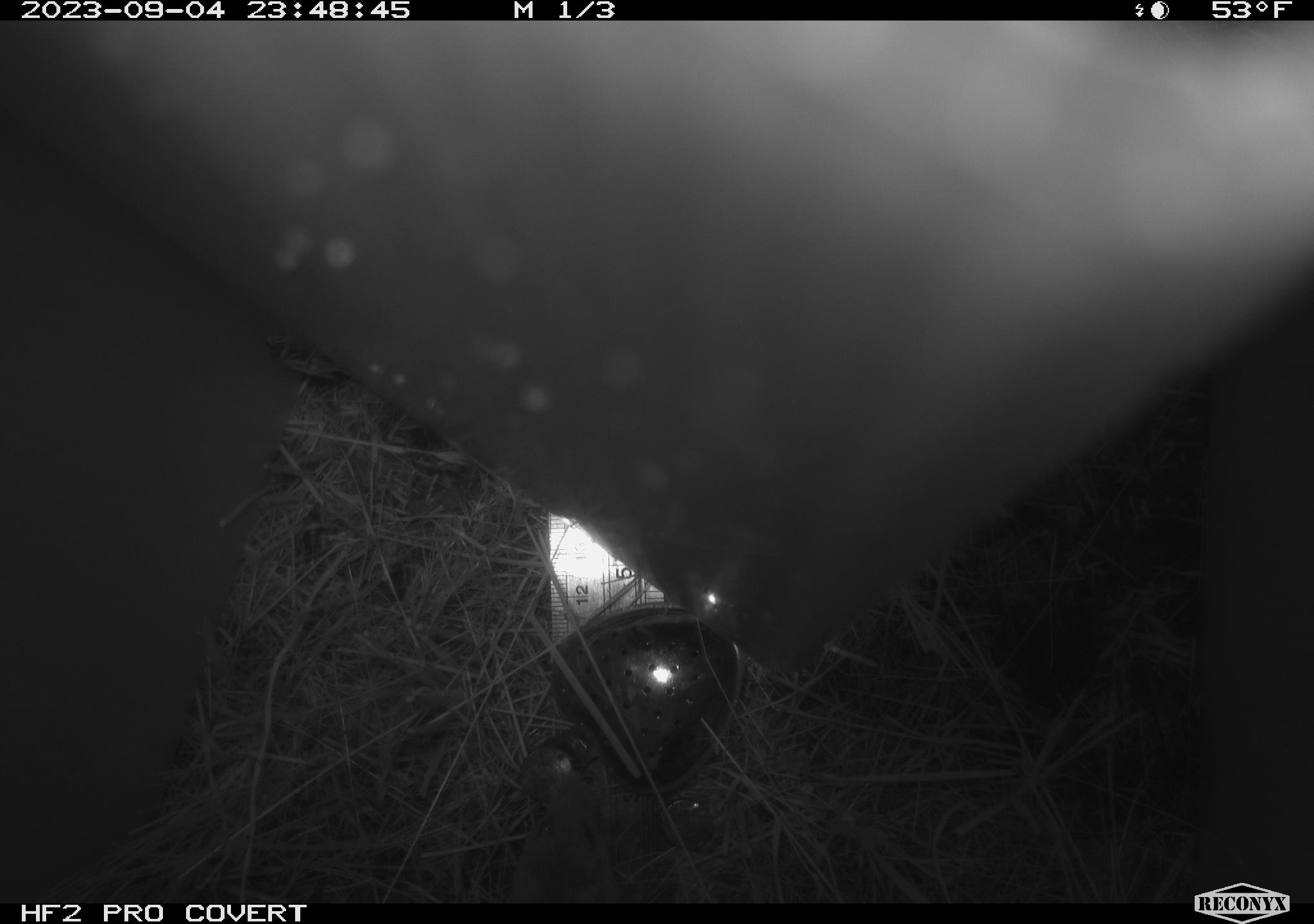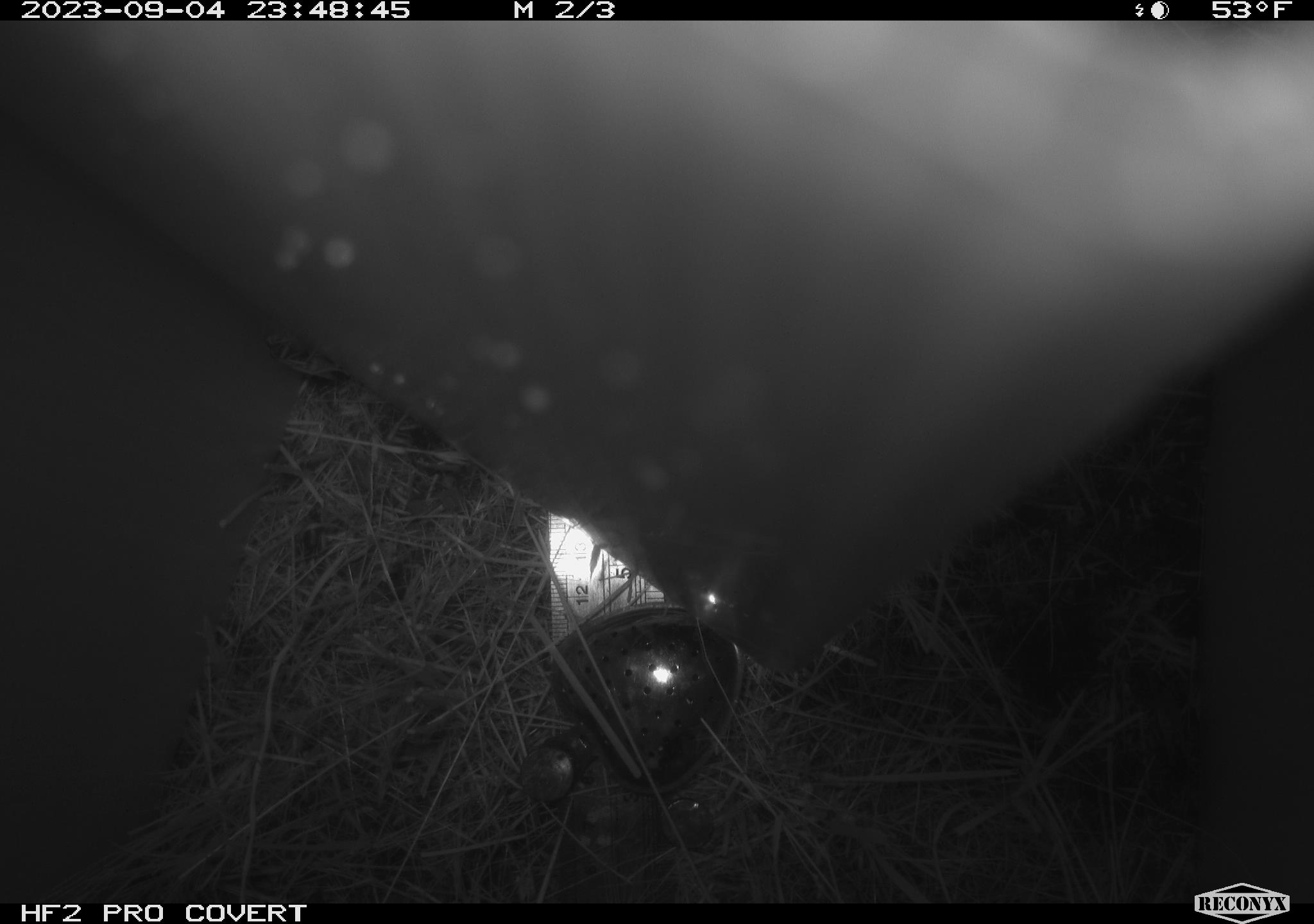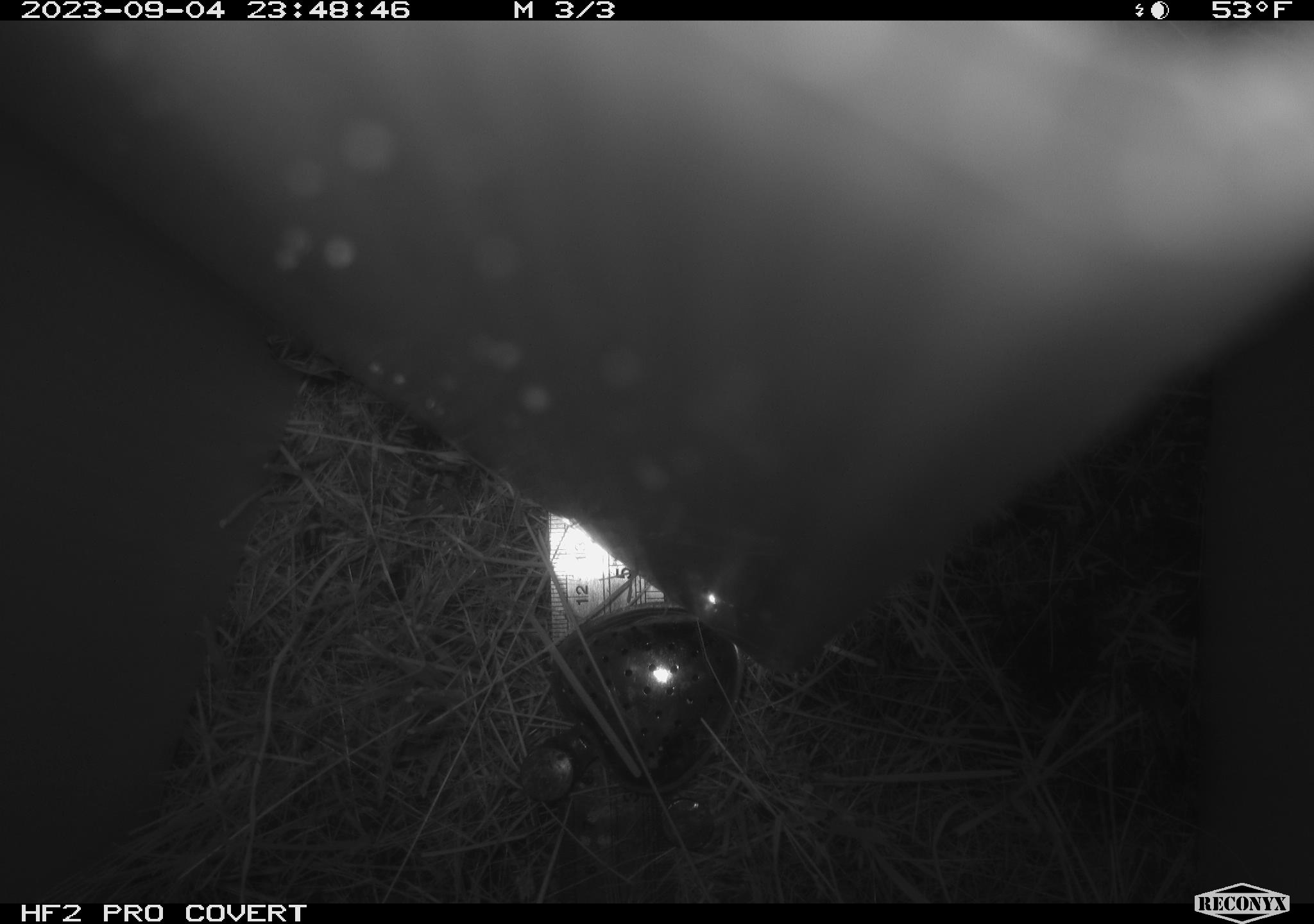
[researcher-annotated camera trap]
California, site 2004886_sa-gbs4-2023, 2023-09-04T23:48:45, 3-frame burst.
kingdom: Animalia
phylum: Chordata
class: Mammalia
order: Rodentia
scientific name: Rodentia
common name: mouse species